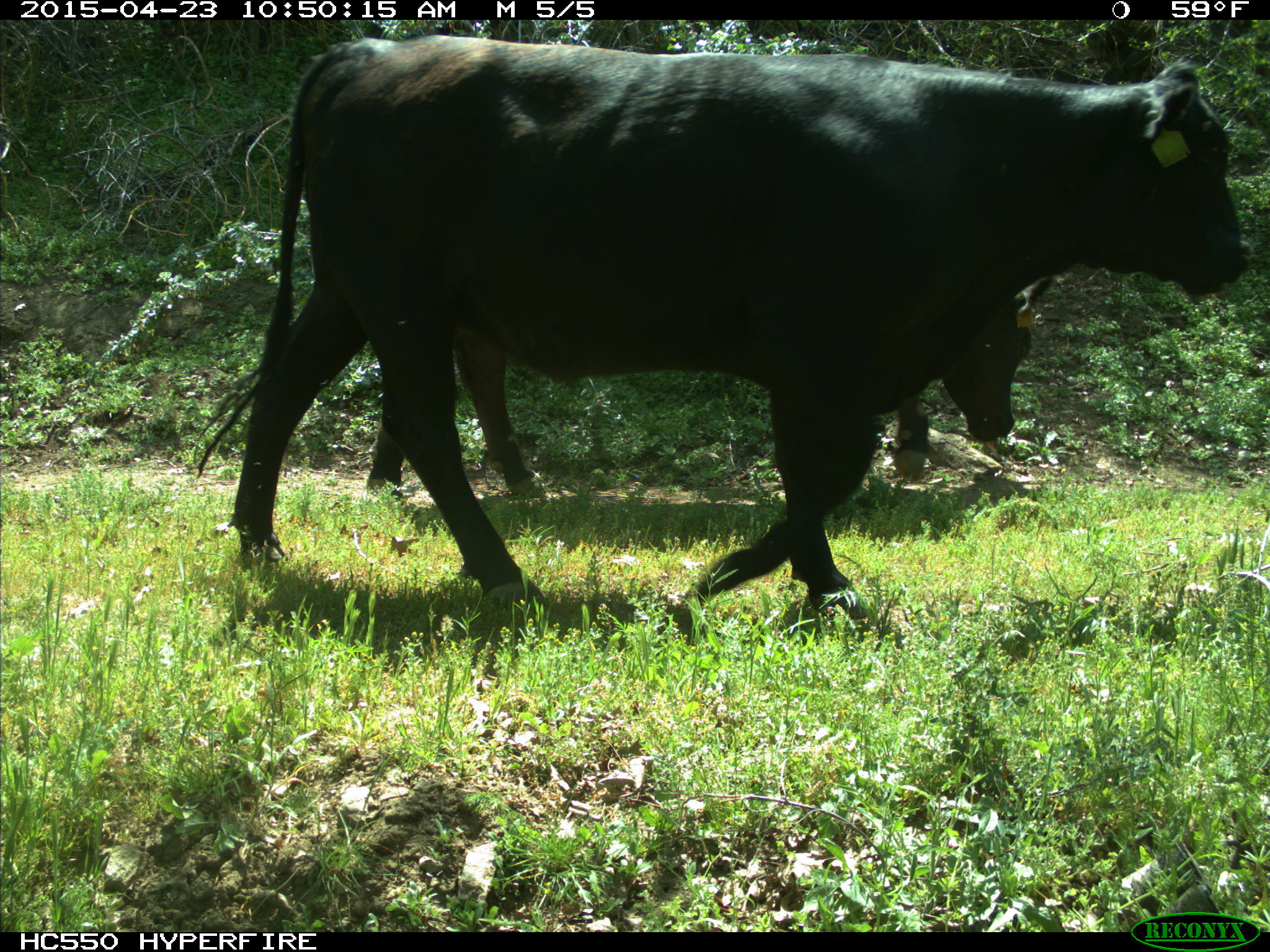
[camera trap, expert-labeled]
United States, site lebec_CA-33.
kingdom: Animalia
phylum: Chordata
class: Mammalia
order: Artiodactyla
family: Bovidae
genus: Bos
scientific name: Bos taurus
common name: domestic cow